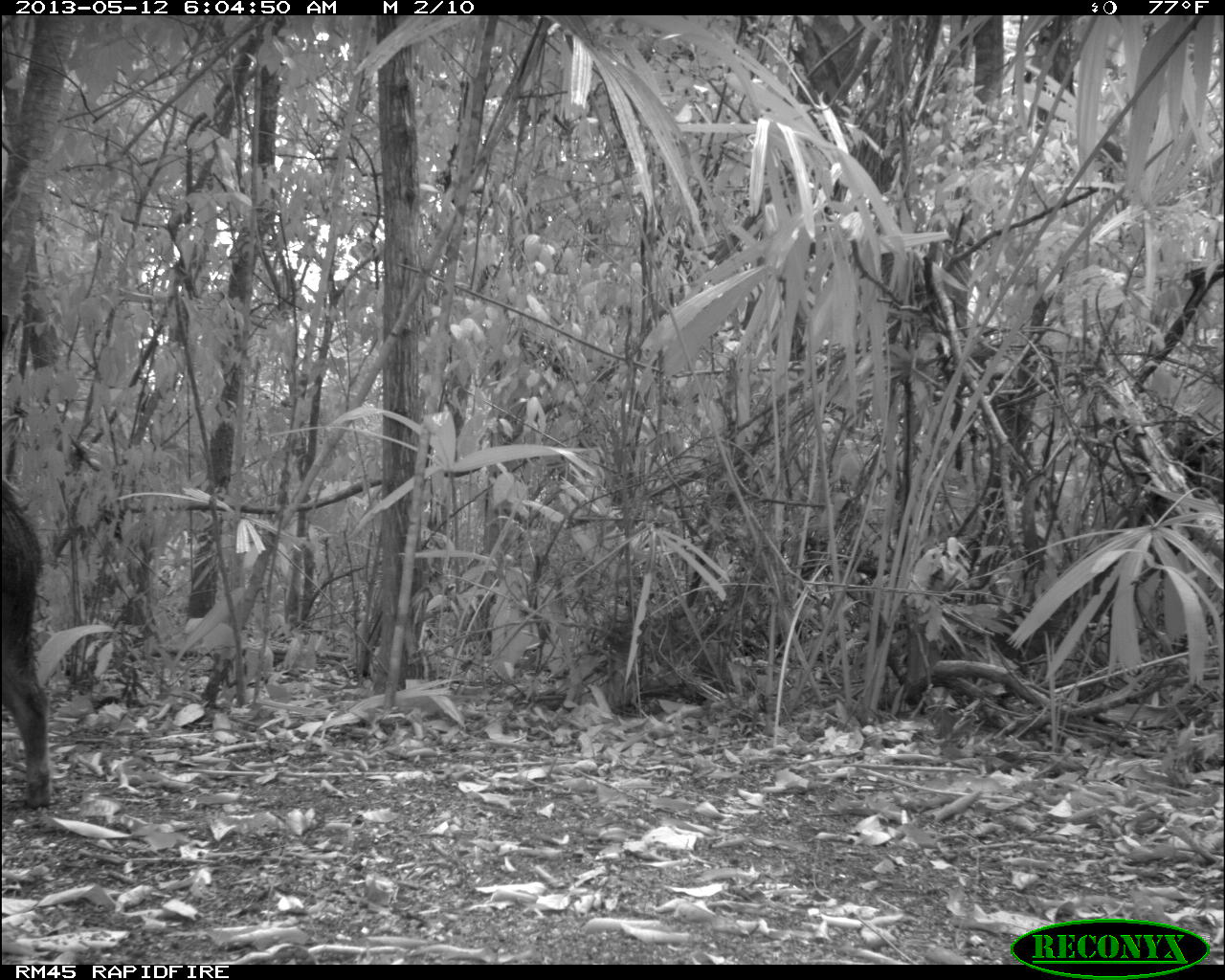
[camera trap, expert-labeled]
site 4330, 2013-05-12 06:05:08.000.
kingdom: Animalia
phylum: Chordata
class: Mammalia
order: Artiodactyla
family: Tayassuidae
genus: Tayassu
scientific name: Tayassu pecari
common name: white-lipped peccary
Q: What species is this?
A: Tayassu pecari (white-lipped peccary).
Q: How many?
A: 2.